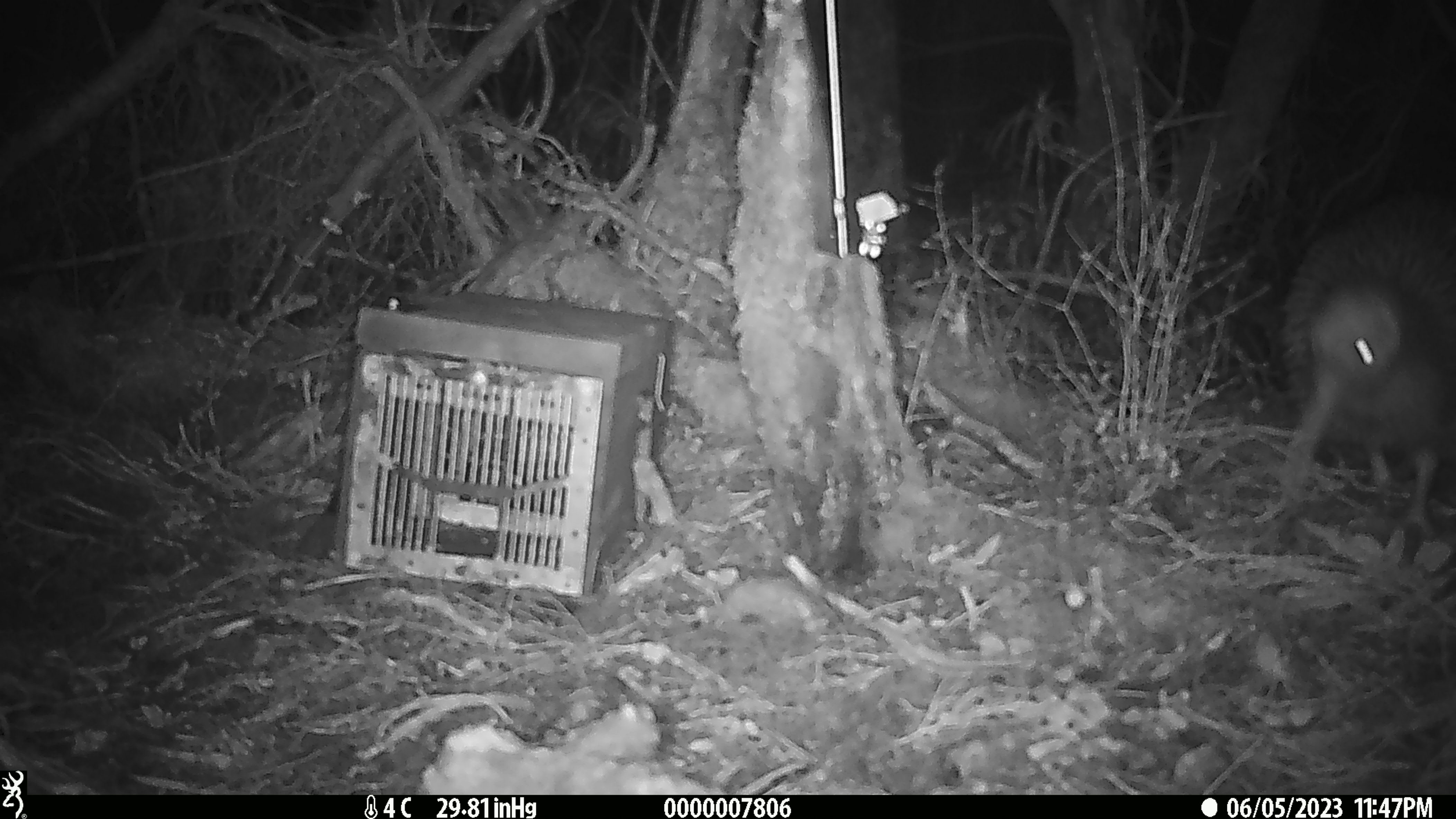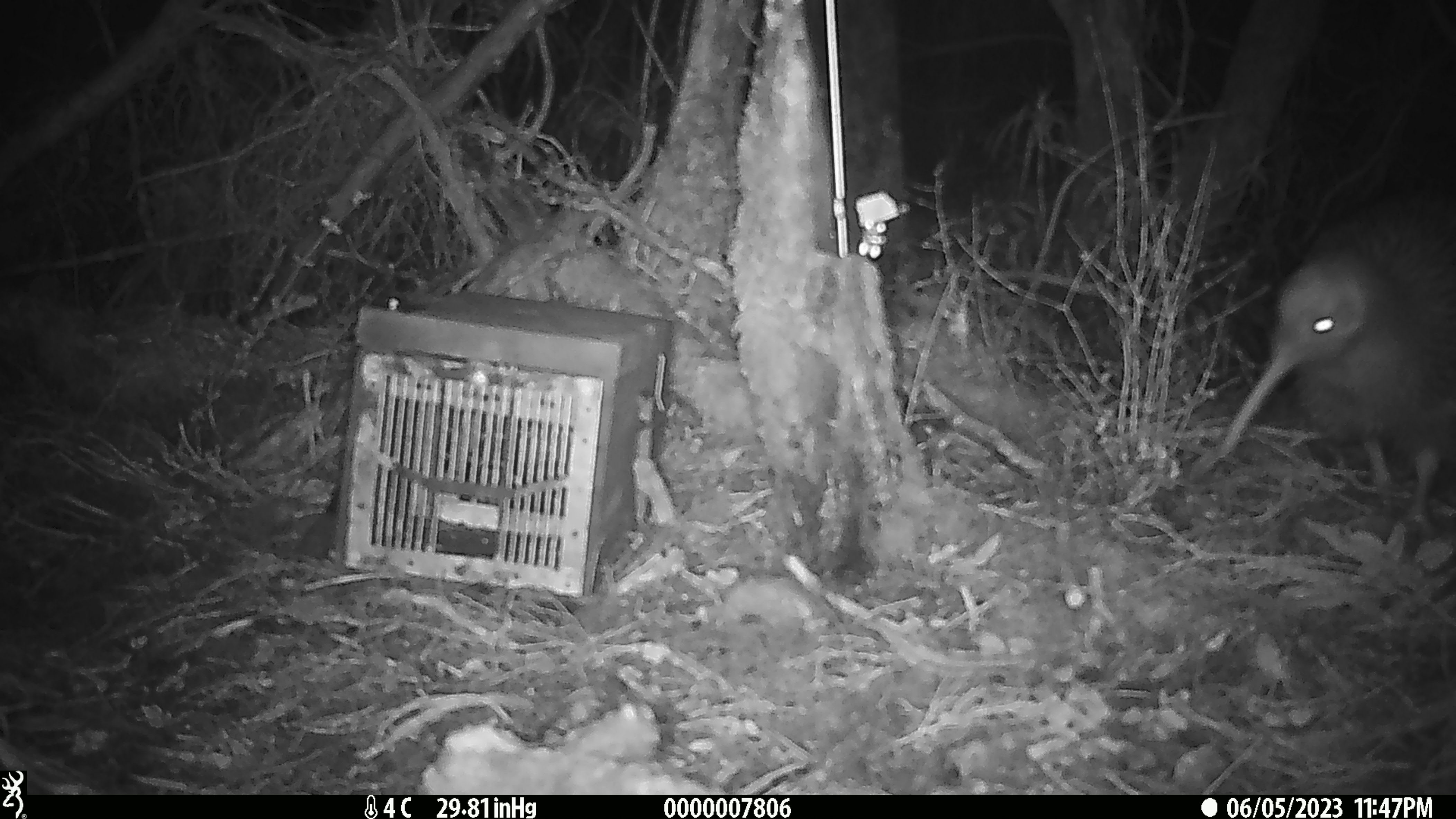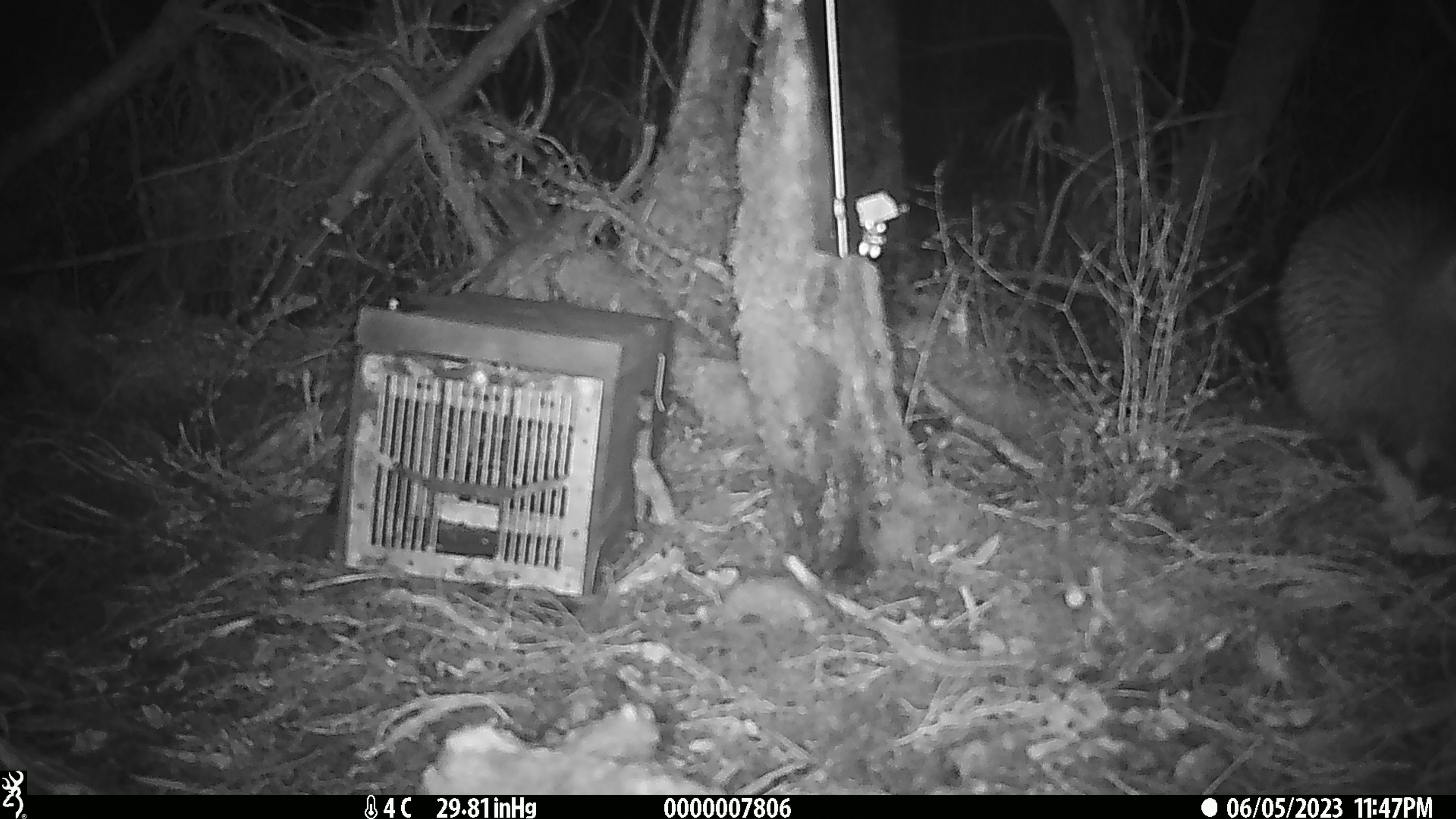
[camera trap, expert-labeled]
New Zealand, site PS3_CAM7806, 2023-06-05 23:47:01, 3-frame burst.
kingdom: Animalia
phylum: Chordata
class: Aves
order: Apterygiformes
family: Apterygidae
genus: Apteryx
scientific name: Apteryx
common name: kiwi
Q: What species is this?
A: Kiwi (Apteryx).